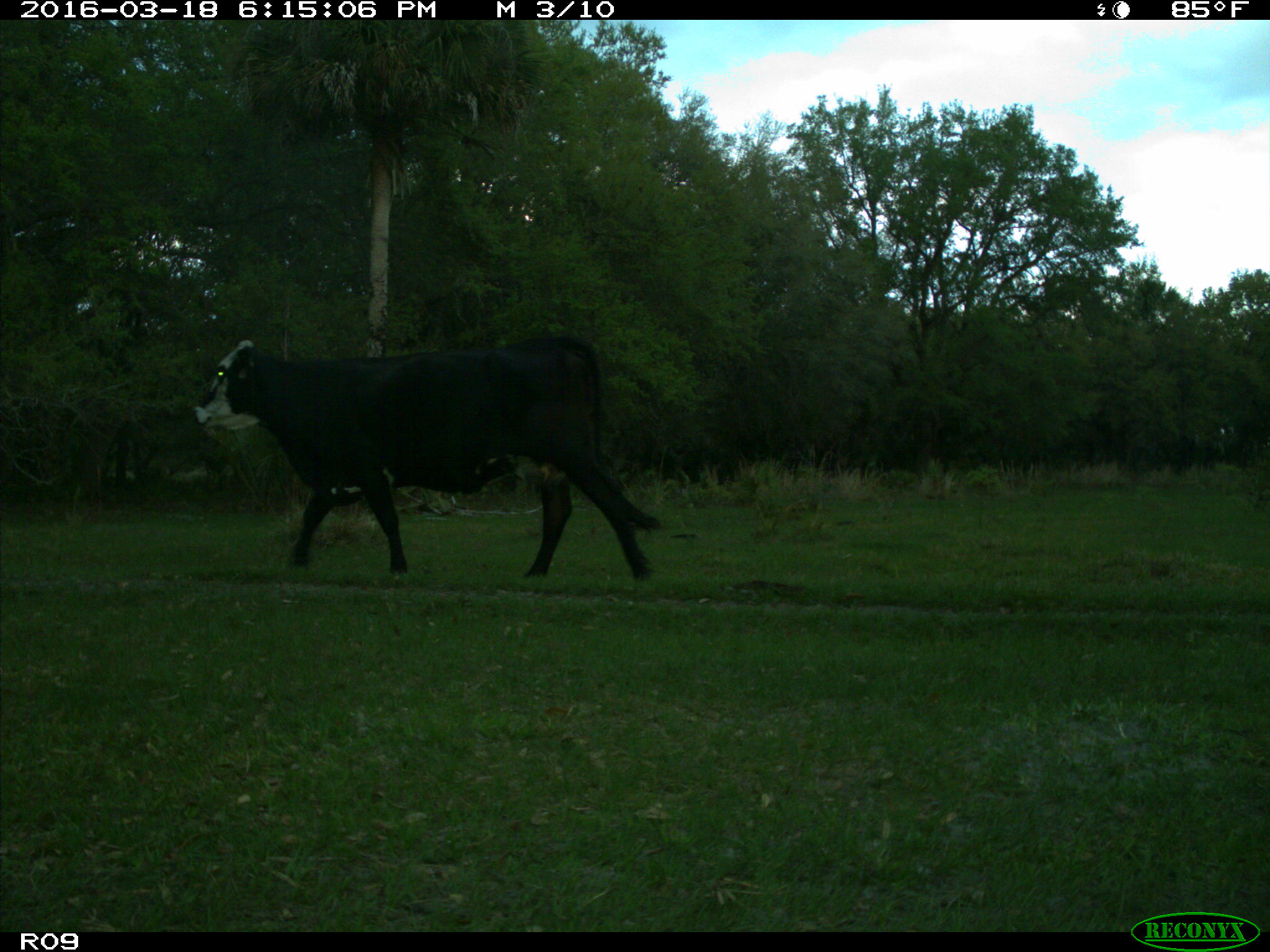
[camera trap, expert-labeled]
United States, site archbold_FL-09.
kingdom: Animalia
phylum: Chordata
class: Mammalia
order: Artiodactyla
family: Bovidae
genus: Bos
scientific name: Bos taurus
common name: domestic cow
Bos taurus (domestic cow).